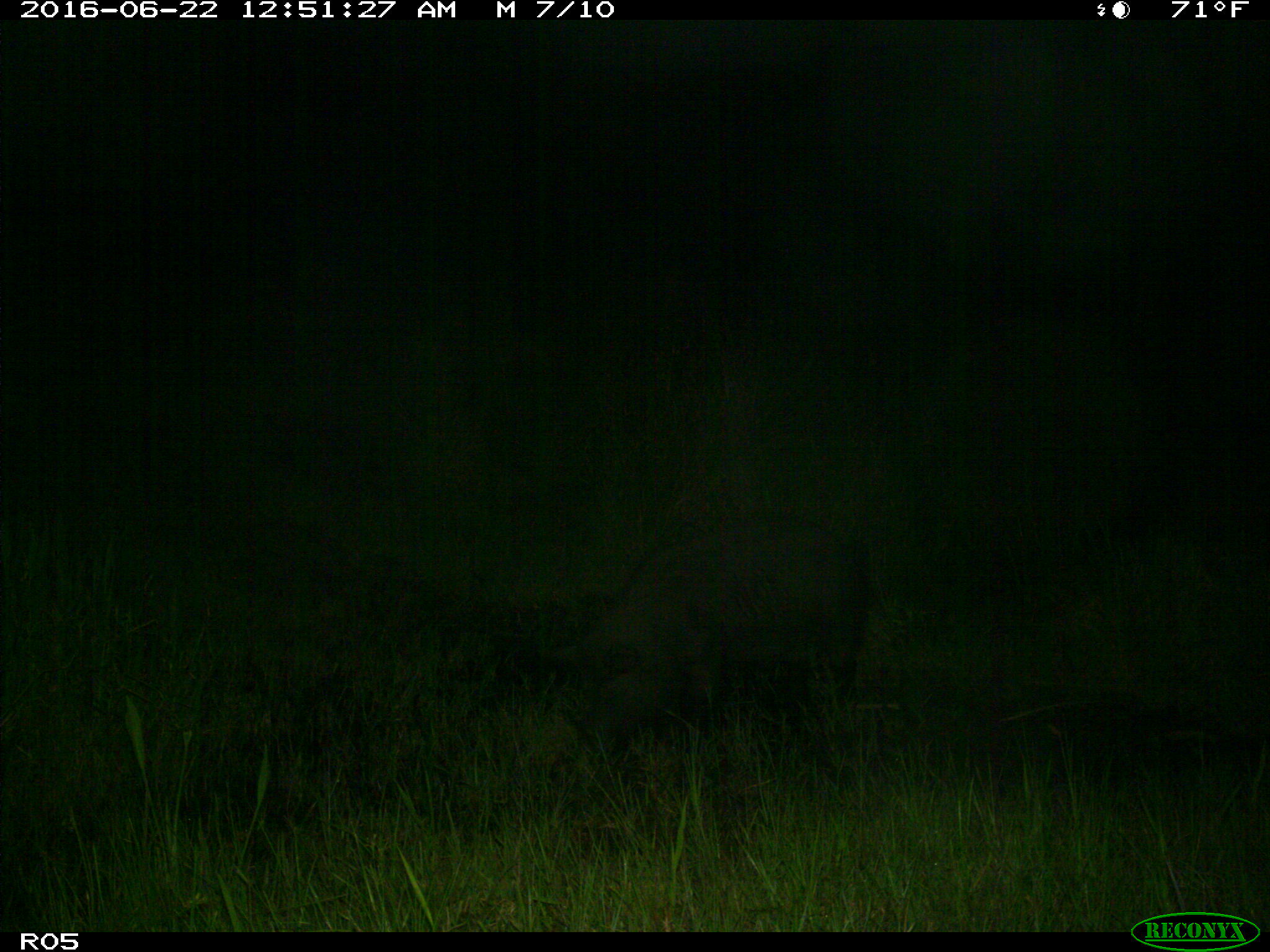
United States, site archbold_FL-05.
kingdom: Animalia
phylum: Chordata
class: Mammalia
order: Artiodactyla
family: Suidae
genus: Sus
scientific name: Sus scrofa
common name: wild boar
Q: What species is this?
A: Sus scrofa (wild boar).